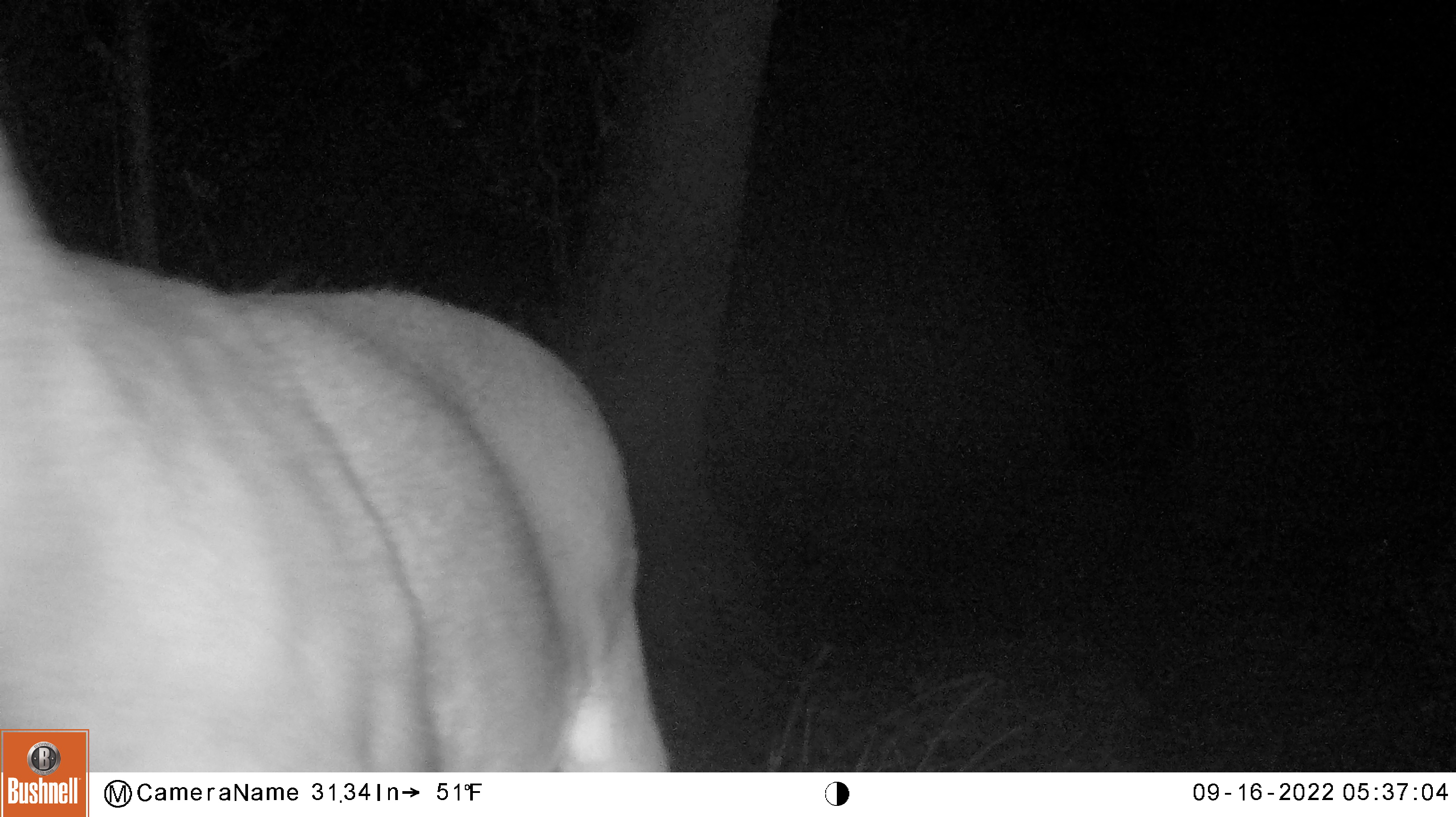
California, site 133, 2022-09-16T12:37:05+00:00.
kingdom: Animalia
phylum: Chordata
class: Mammalia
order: Artiodactyla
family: Cervidae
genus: Odocoileus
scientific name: Odocoileus hemionus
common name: mule deer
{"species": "mule deer (Odocoileus hemionus)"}